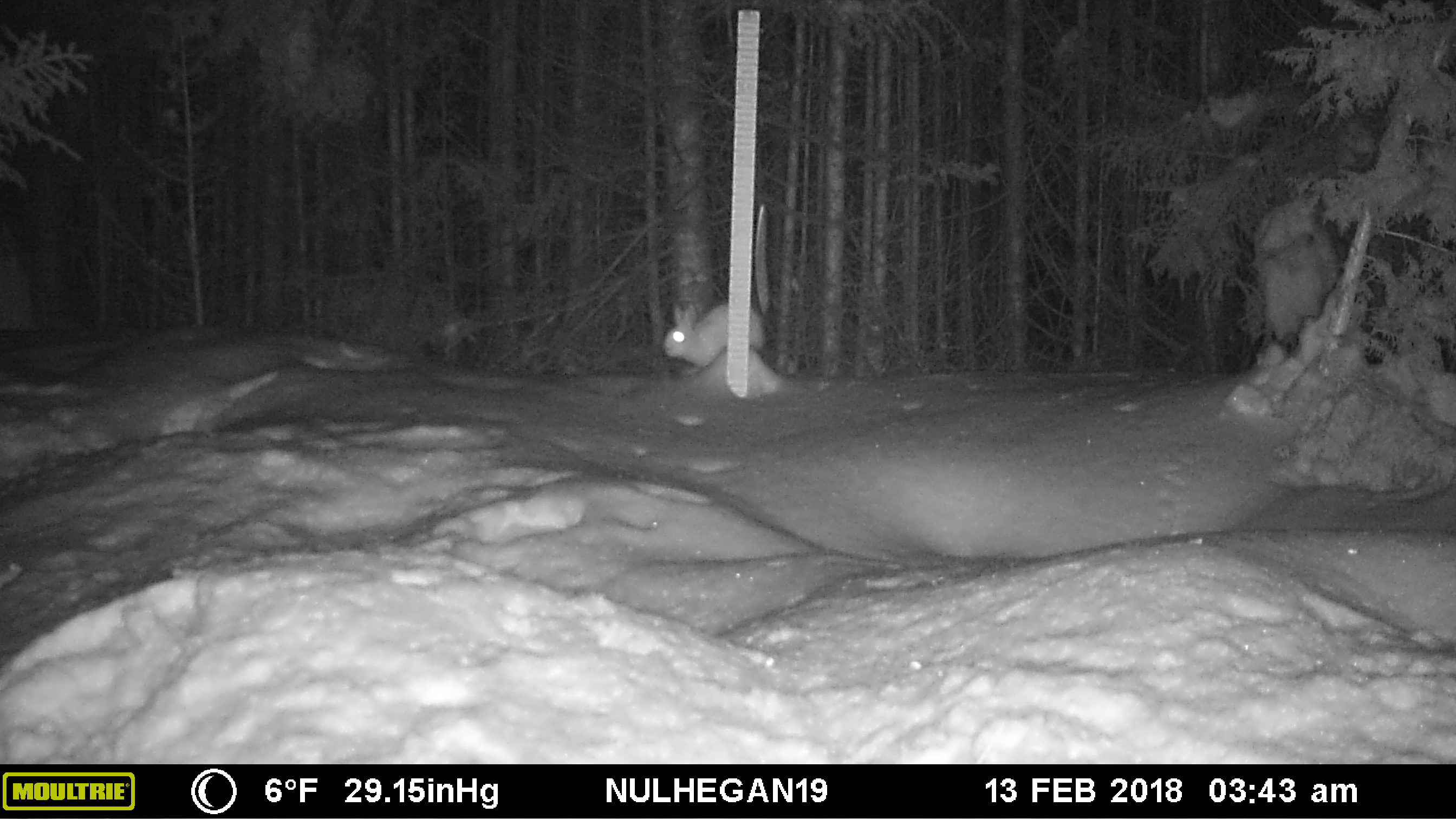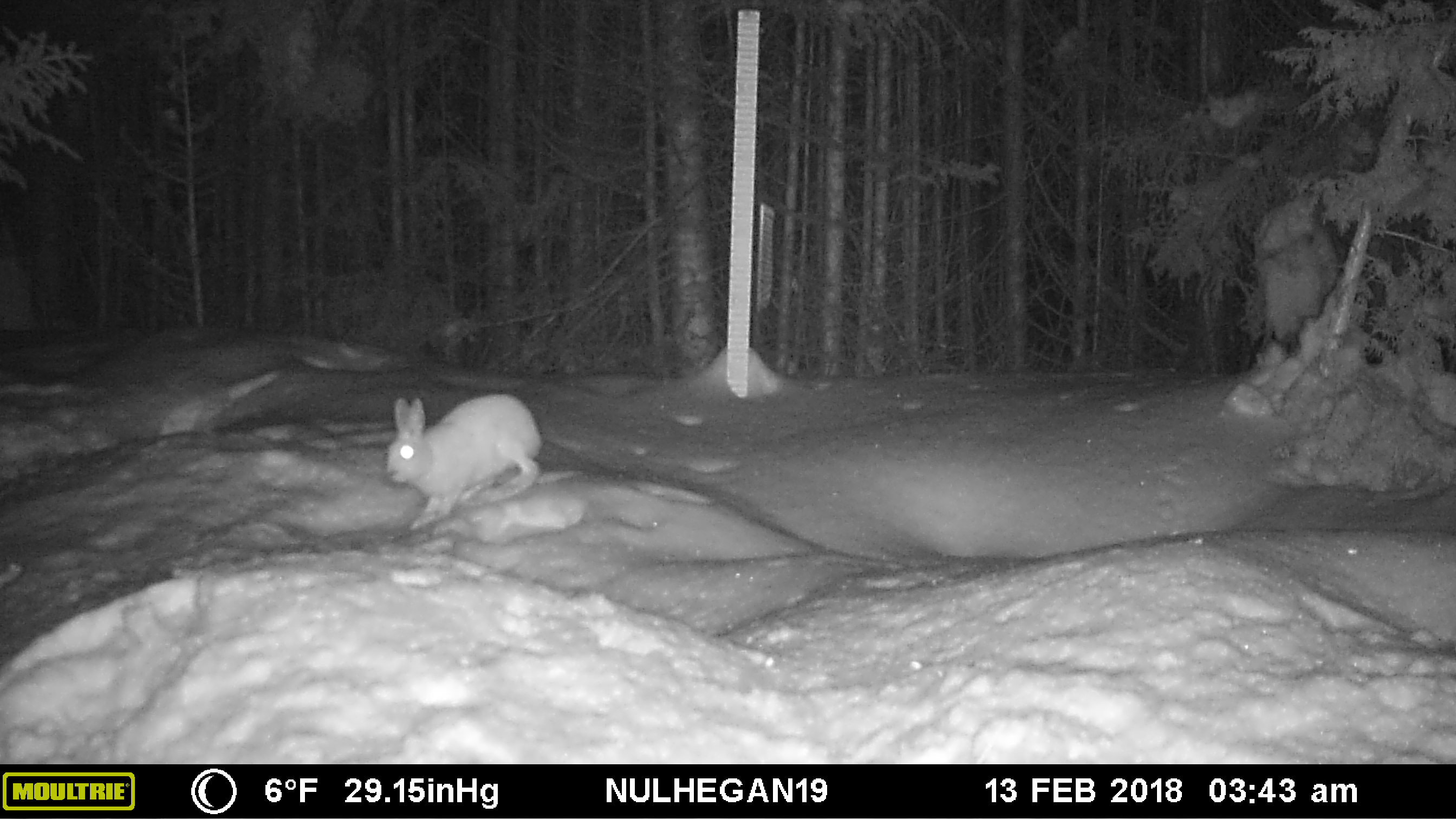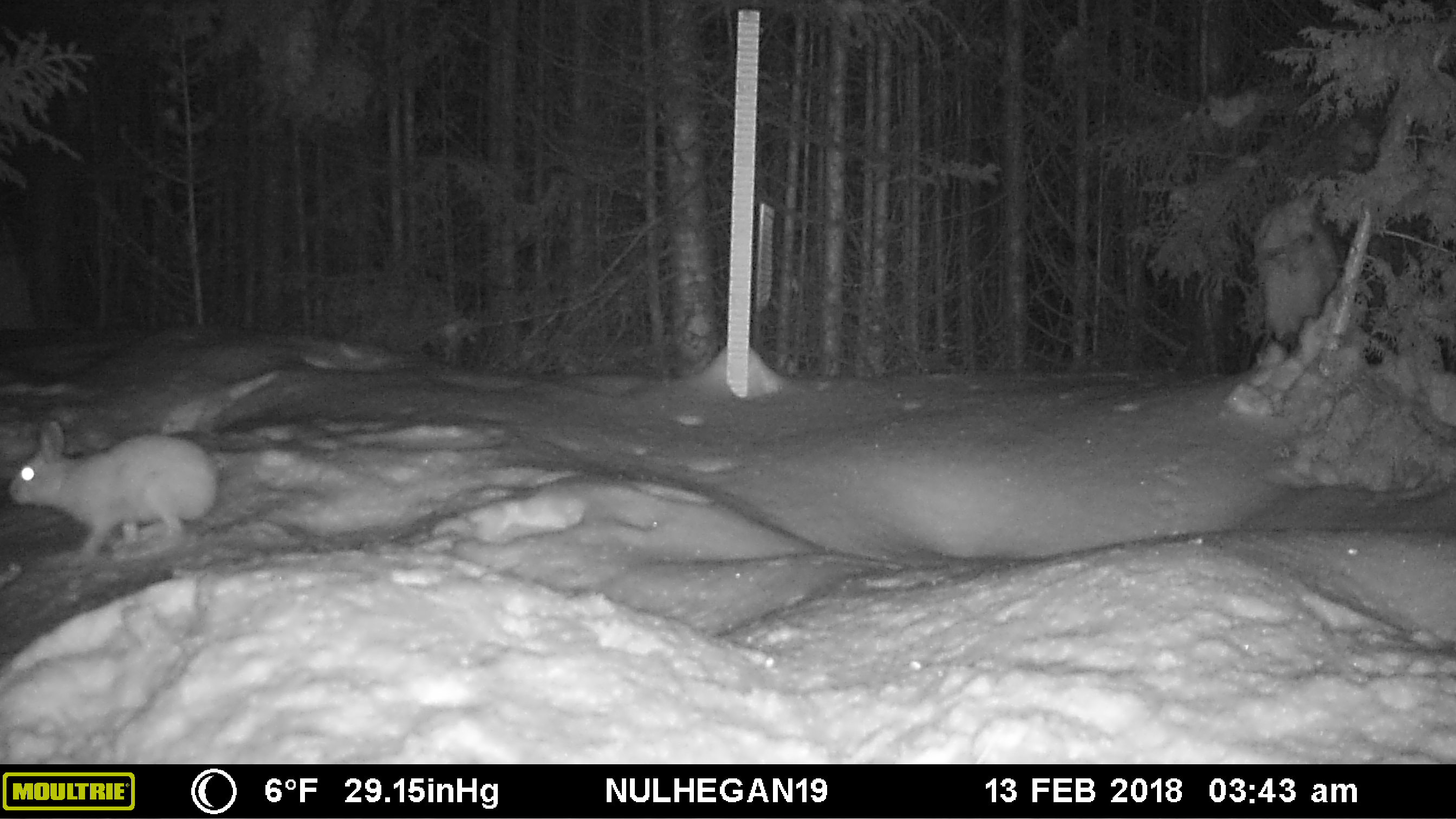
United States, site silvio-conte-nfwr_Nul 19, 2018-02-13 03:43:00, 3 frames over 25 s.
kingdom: Animalia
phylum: Chordata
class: Mammalia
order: Lagomorpha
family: Leporidae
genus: Lepus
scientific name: Lepus americanus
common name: snowshoe hare